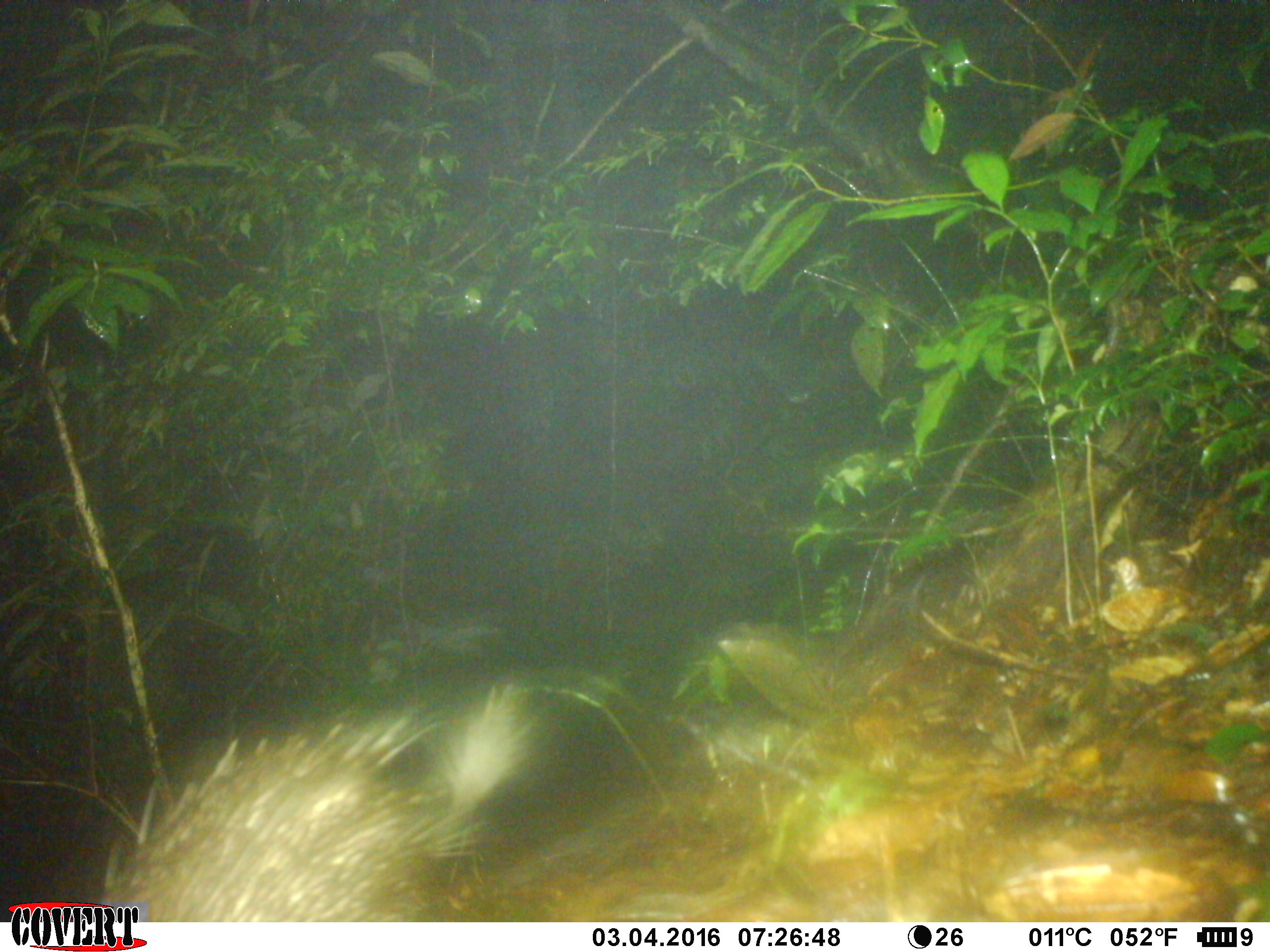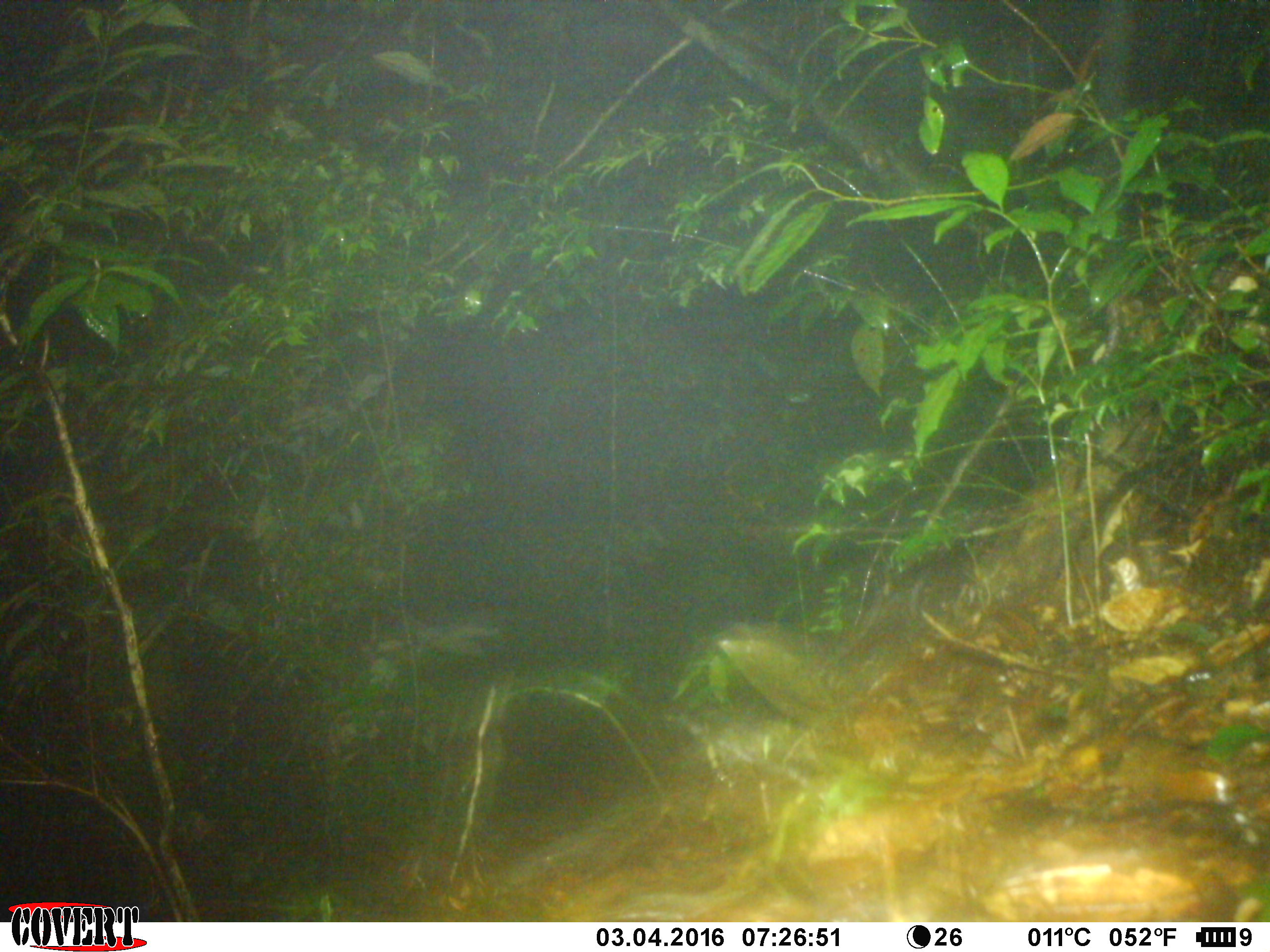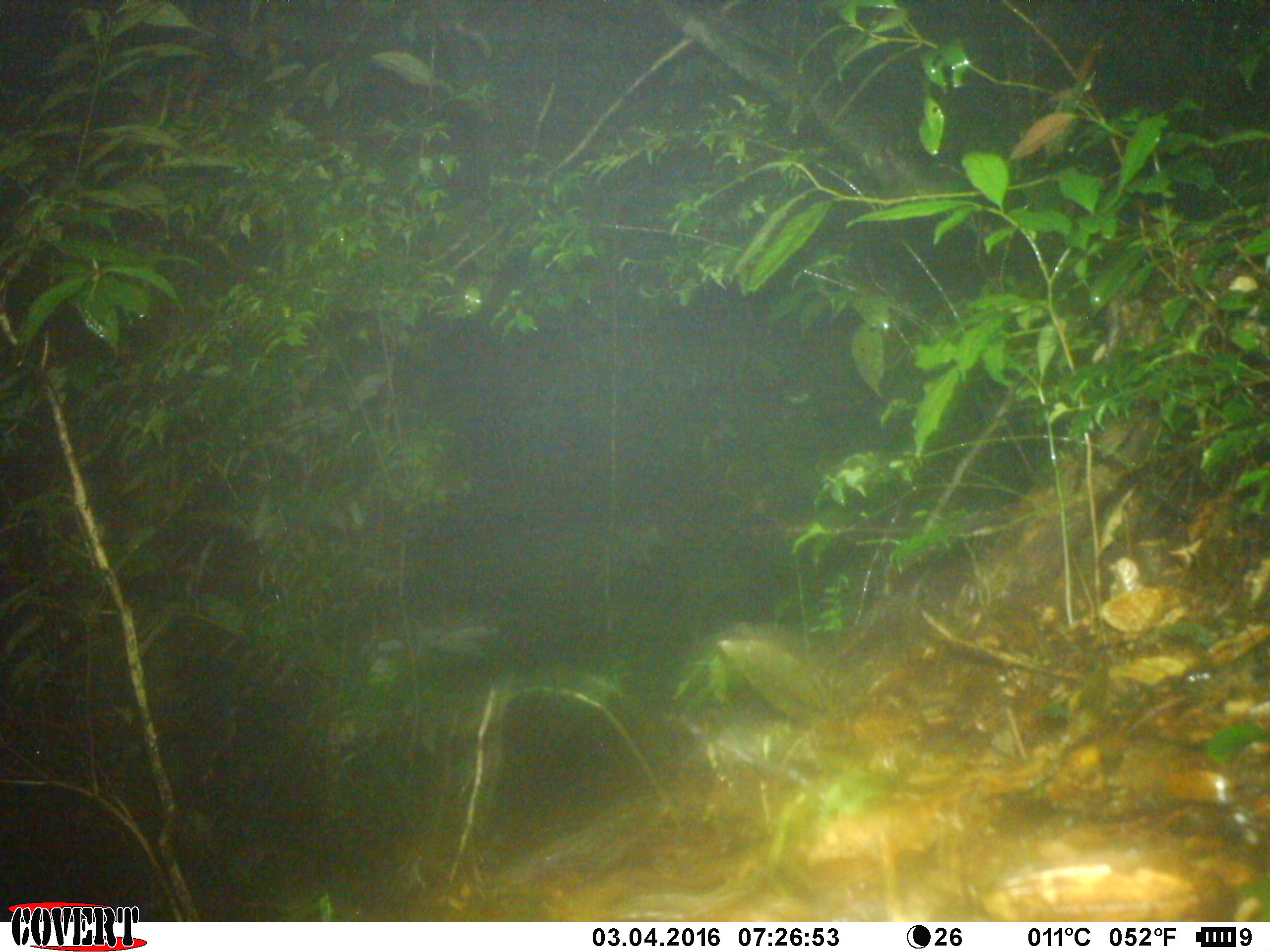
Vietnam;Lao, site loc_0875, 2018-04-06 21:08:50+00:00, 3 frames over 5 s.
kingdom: Animalia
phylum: Chordata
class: Mammalia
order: Rodentia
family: Hystricidae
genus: Atherurus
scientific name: Atherurus macrourus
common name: asiatic brush-tailed porcupine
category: asiatic brush tailed porcupine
Asiatic brush tailed porcupine (asiatic brush-tailed porcupine) (Atherurus macrourus). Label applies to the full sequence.